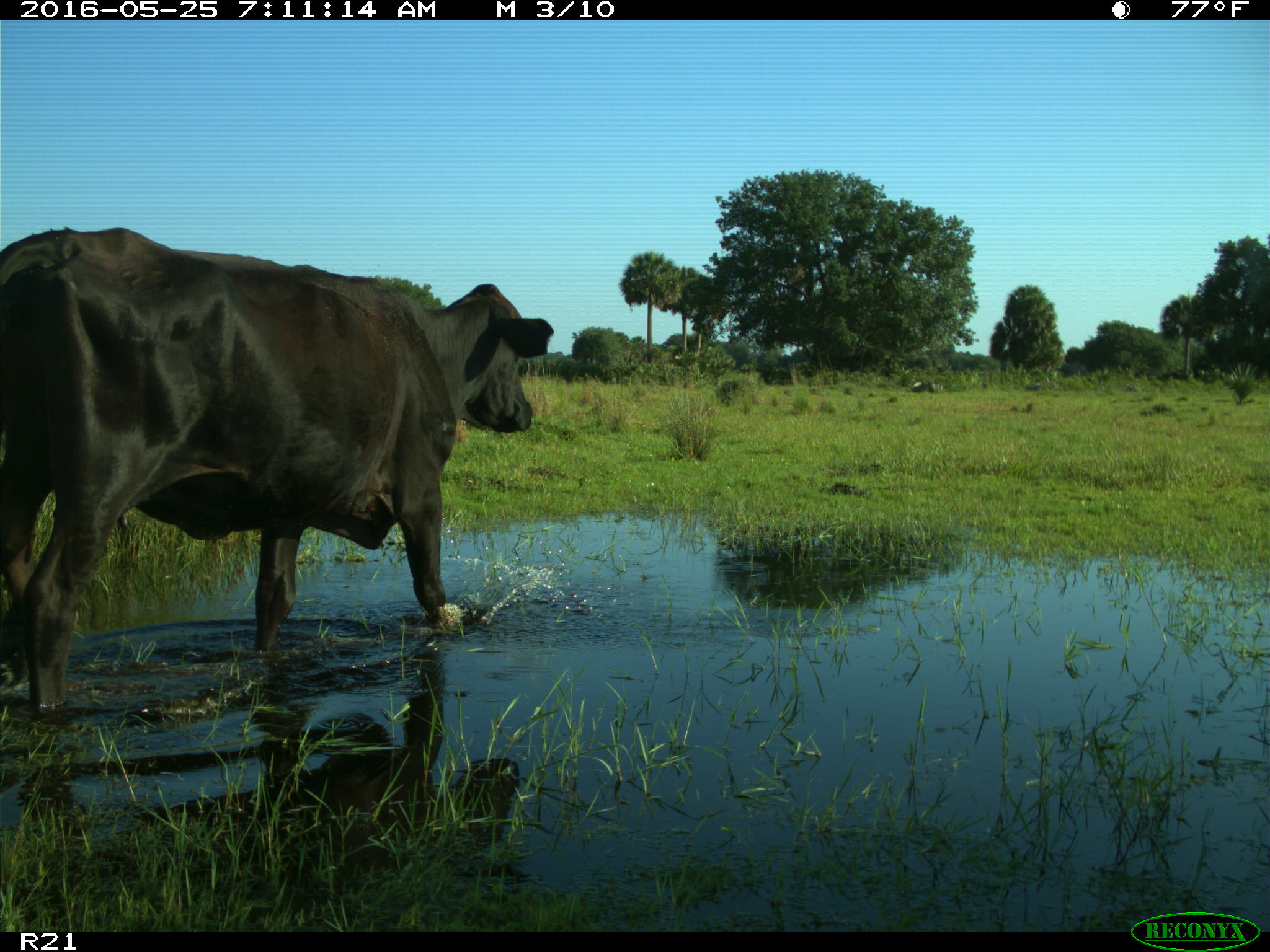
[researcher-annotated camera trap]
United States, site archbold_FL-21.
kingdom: Animalia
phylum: Chordata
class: Mammalia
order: Artiodactyla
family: Bovidae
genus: Bos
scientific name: Bos taurus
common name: domestic cow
Bos taurus (domestic cow).